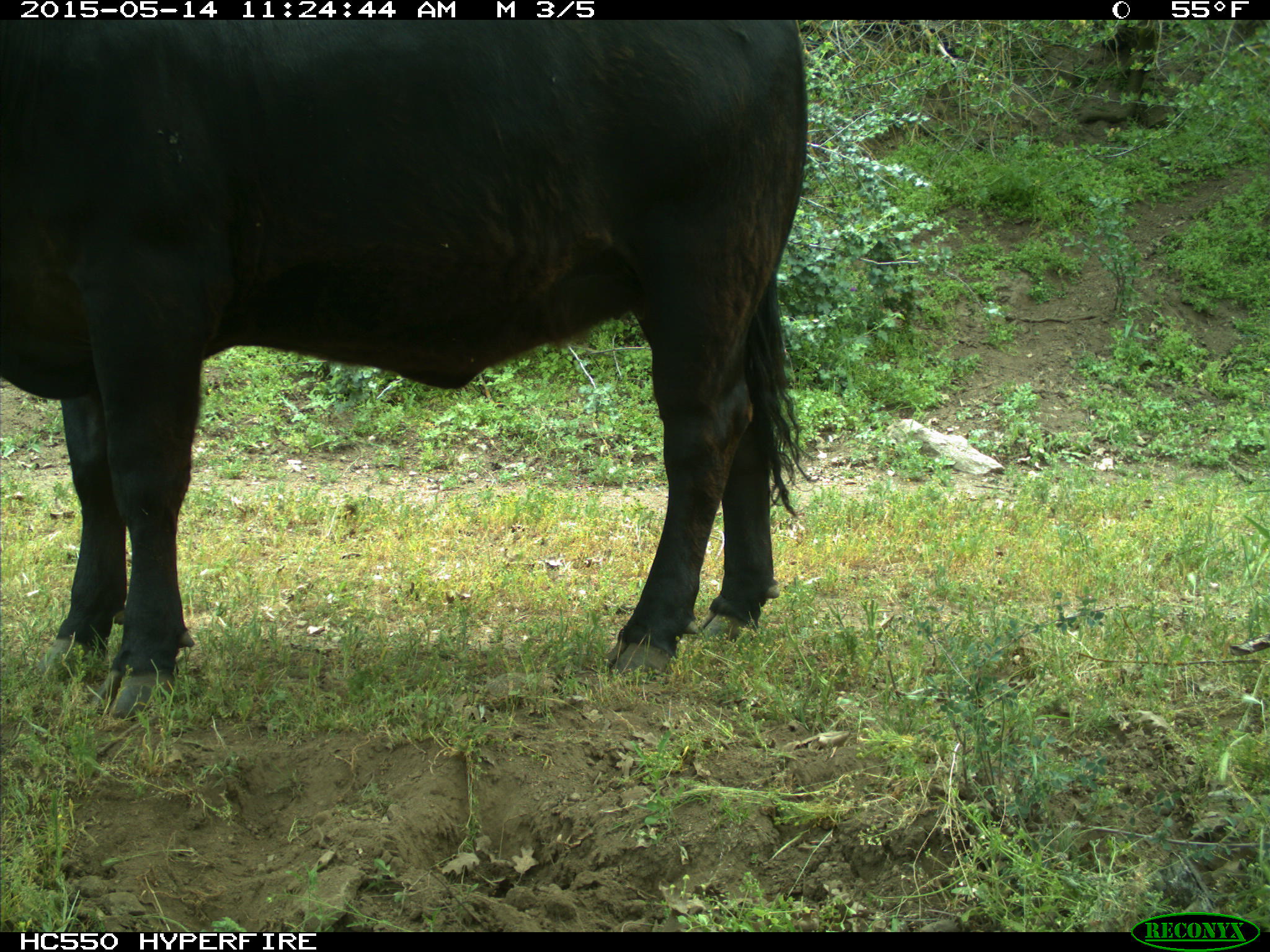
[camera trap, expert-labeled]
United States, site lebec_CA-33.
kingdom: Animalia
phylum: Chordata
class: Mammalia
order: Artiodactyla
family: Bovidae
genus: Bos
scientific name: Bos taurus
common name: domestic cow